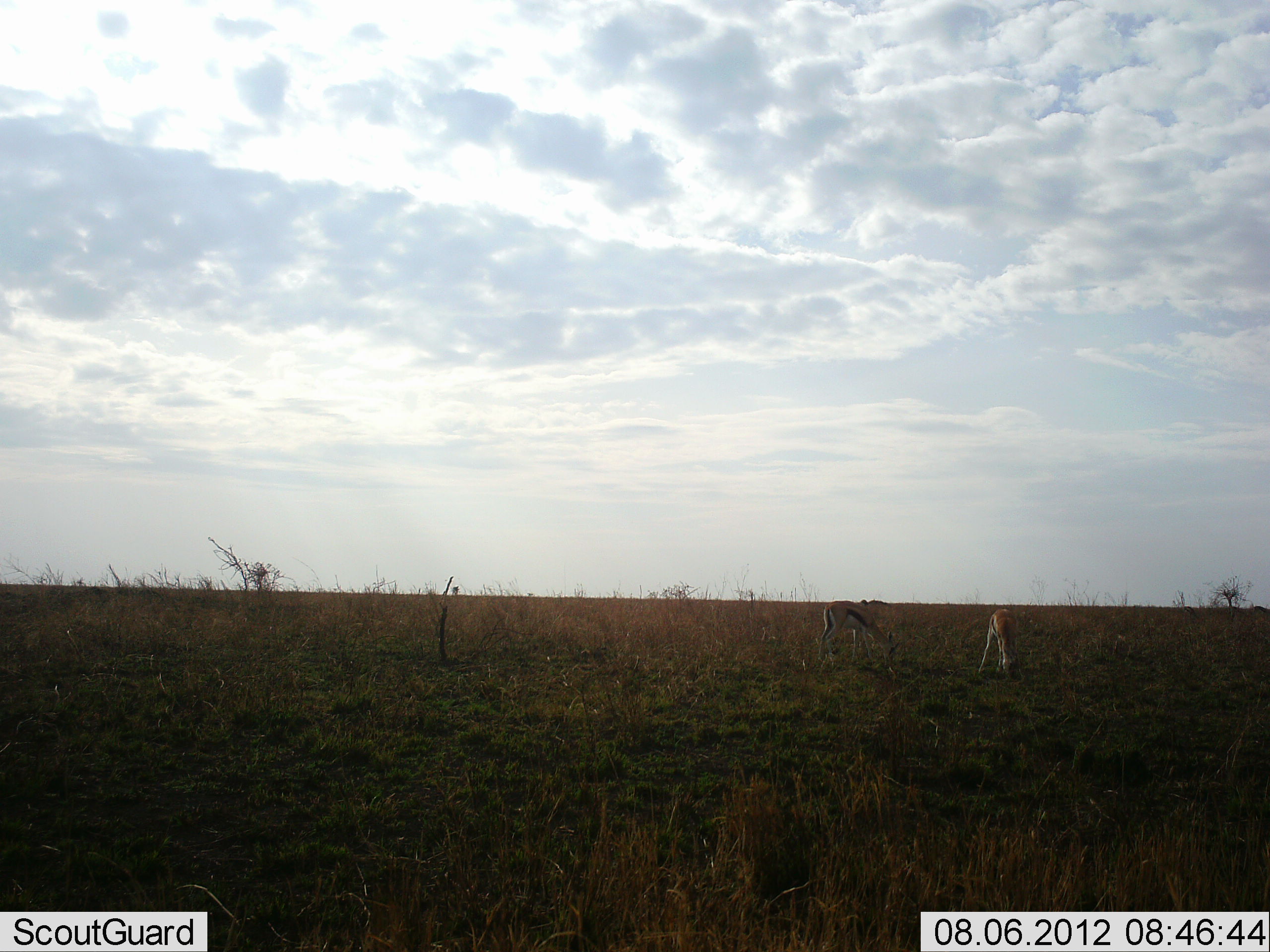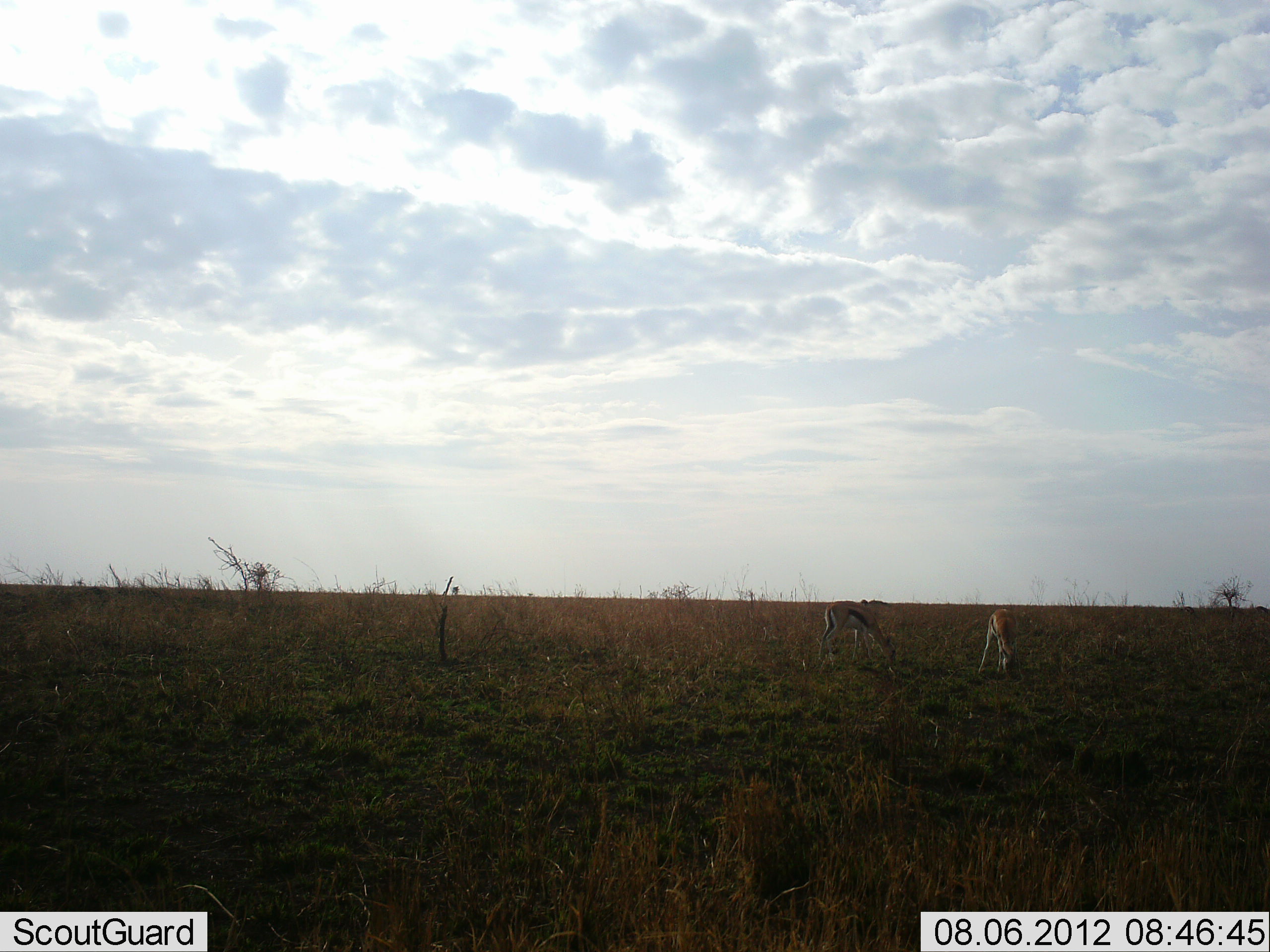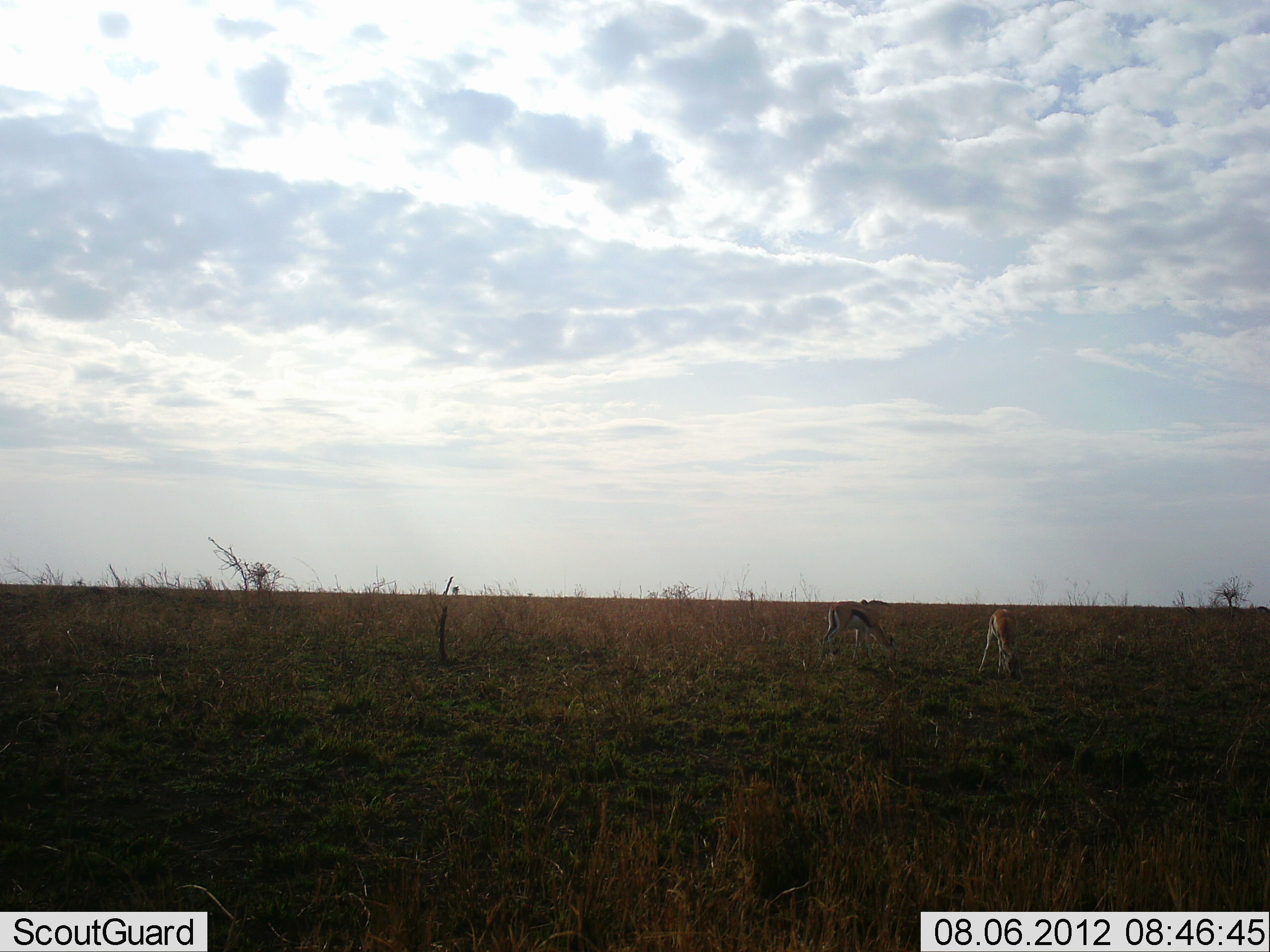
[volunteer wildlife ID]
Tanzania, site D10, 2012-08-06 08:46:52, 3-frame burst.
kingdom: Animalia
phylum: Chordata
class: Mammalia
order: Artiodactyla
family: Bovidae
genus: Eudorcas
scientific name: Eudorcas thomsonii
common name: thomson's gazelle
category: gazellethomsons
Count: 2.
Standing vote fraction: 30%.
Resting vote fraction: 0%.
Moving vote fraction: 10%.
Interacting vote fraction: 0%.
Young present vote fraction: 10%.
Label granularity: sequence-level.